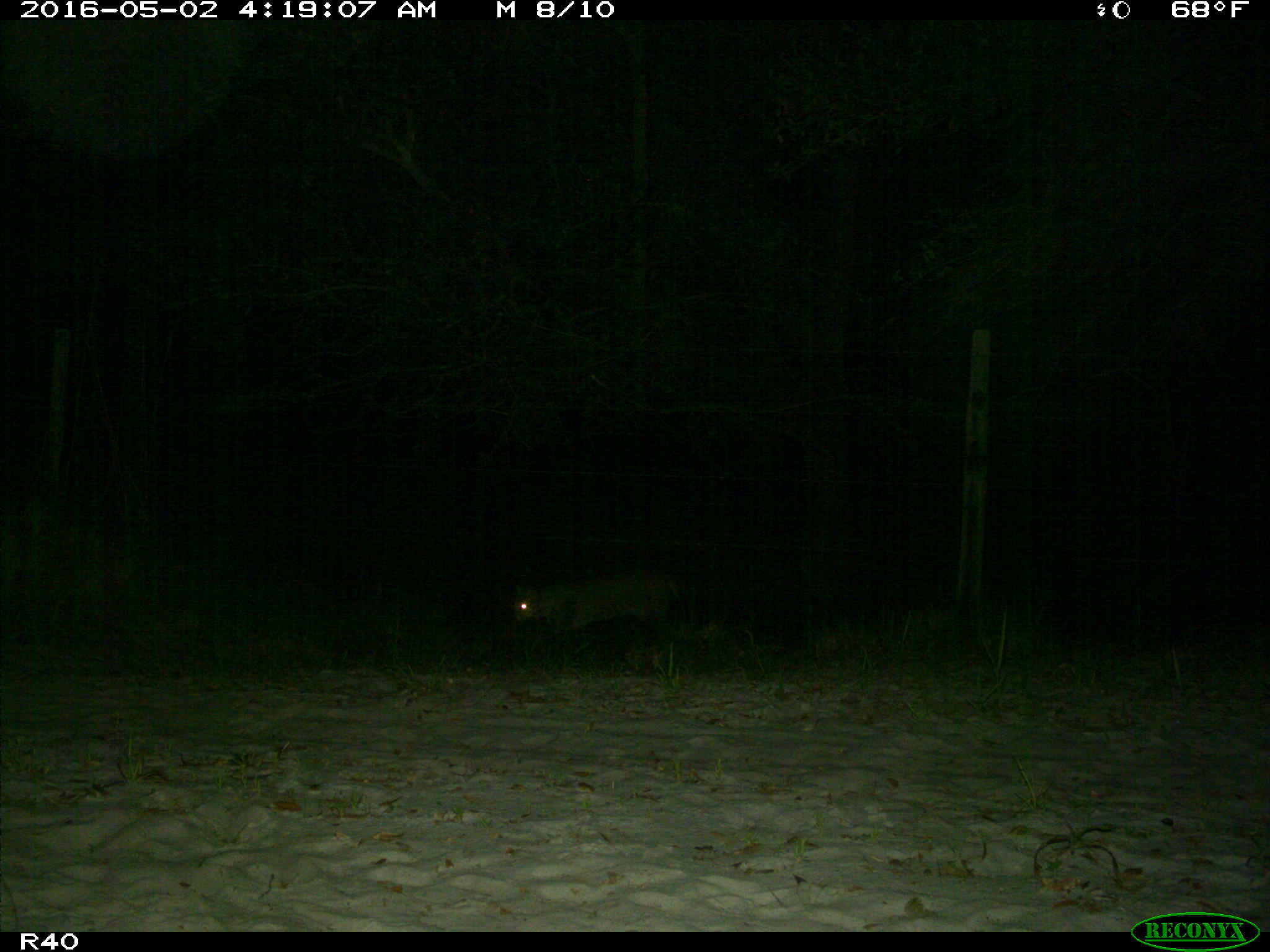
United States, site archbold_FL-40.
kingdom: Animalia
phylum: Chordata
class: Mammalia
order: Carnivora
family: Felidae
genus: Lynx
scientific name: Lynx rufus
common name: bobcat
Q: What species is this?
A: Lynx rufus (bobcat).